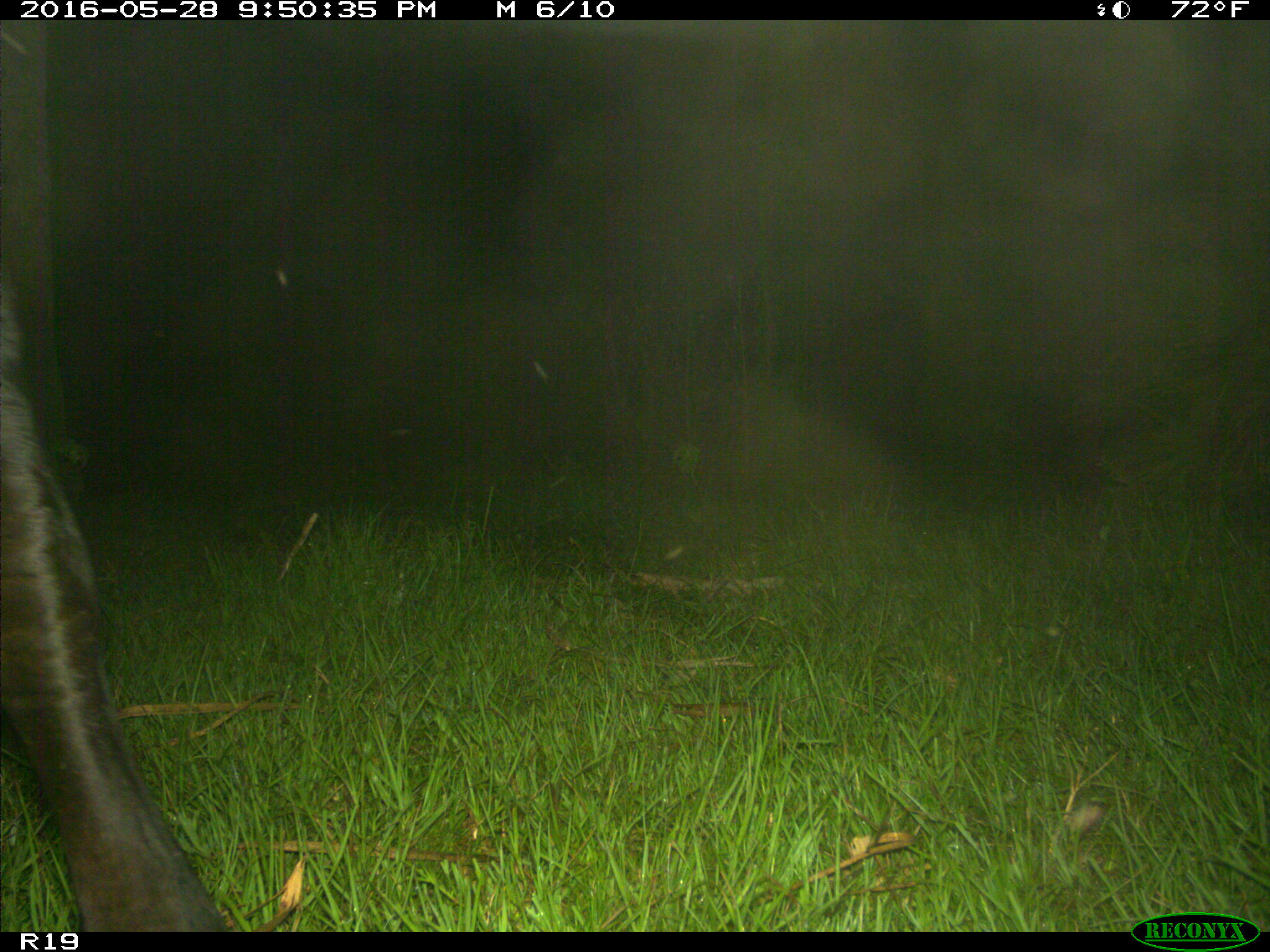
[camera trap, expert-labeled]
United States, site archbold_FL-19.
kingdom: Animalia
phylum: Chordata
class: Mammalia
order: Artiodactyla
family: Bovidae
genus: Bos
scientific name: Bos taurus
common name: domestic cow